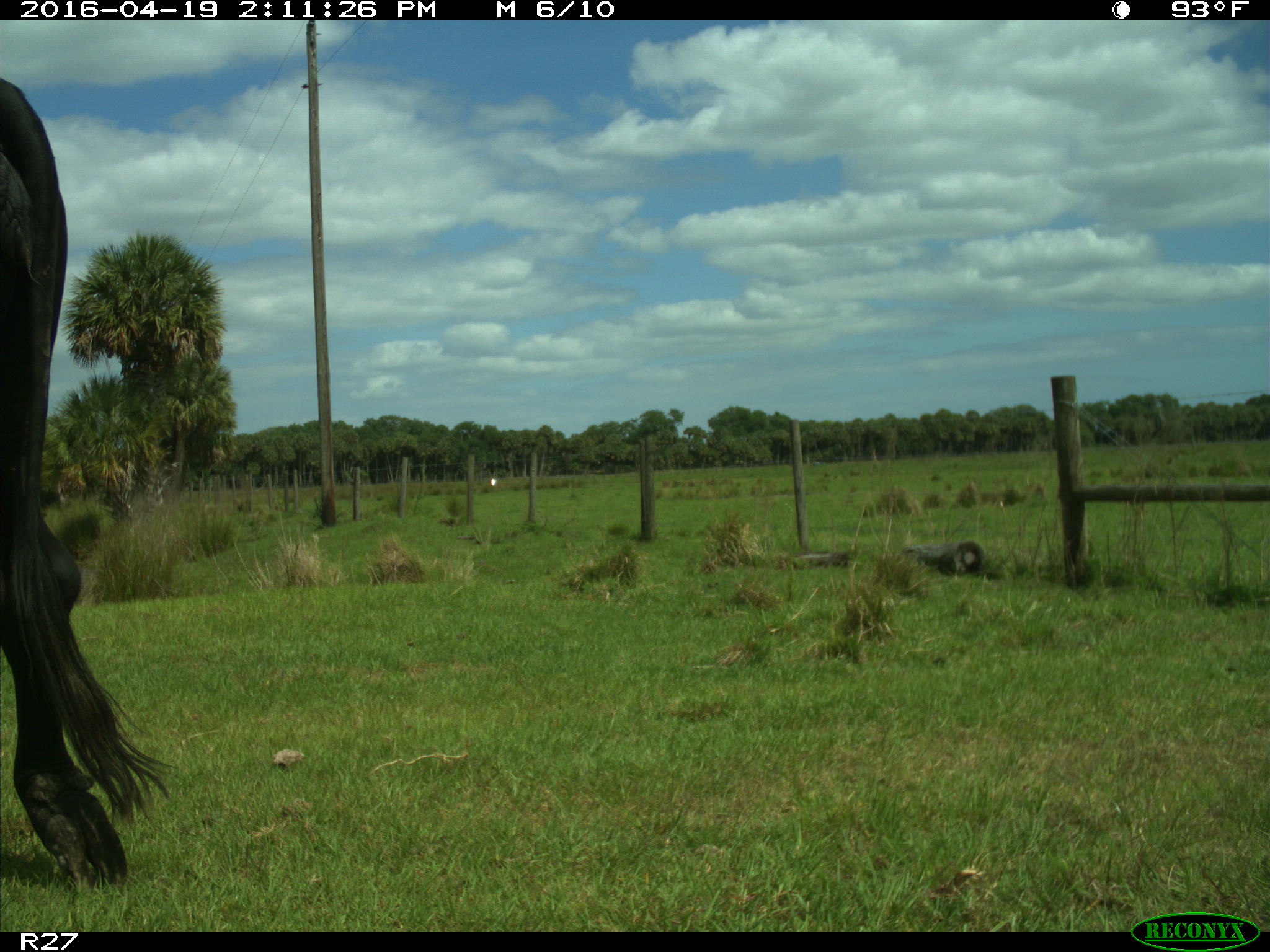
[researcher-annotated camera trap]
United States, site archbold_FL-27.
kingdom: Animalia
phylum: Chordata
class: Mammalia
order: Artiodactyla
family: Bovidae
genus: Bos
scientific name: Bos taurus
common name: domestic cow